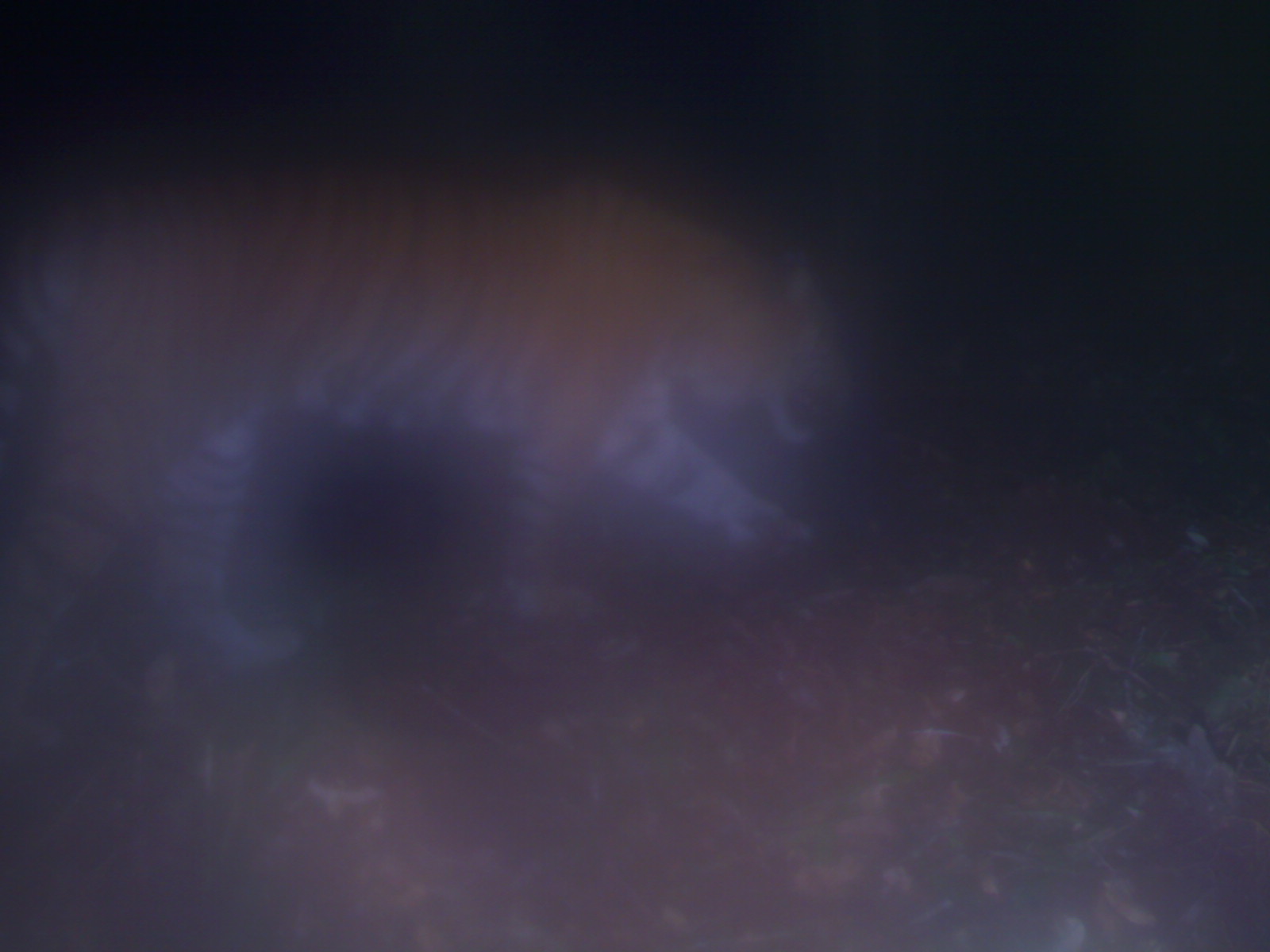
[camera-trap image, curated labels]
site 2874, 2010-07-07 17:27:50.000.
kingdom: Animalia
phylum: Chordata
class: Mammalia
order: Carnivora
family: Felidae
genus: Panthera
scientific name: Panthera tigris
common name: tiger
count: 1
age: adult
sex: male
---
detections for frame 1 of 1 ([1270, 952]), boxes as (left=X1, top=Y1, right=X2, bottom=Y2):
panthera tigris: (left=0, top=147, right=859, bottom=672)